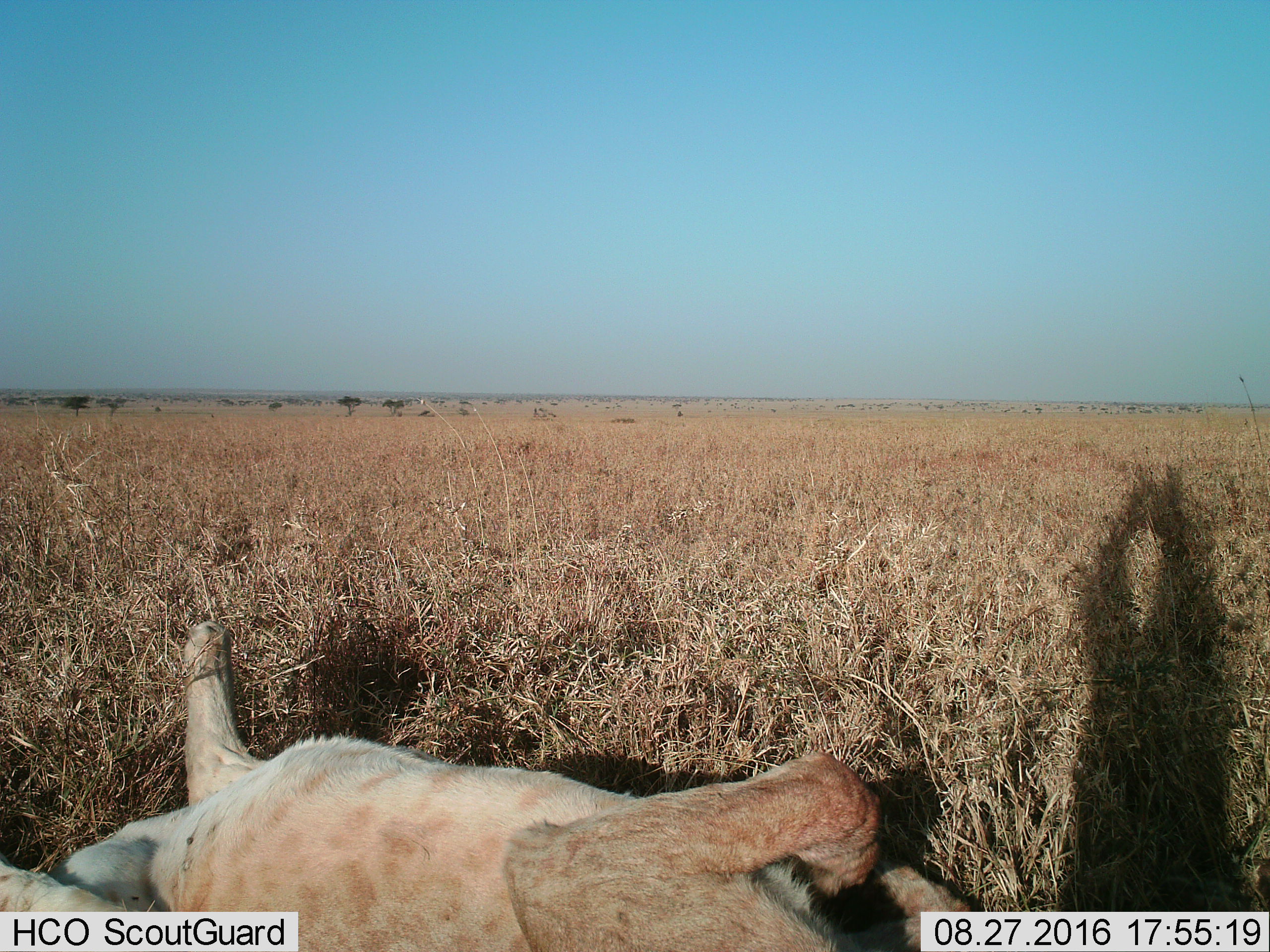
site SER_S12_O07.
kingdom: Animalia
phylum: Chordata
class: Mammalia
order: Carnivora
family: Felidae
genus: Panthera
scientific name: Panthera leo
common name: lion female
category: lionfemale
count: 1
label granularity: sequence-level